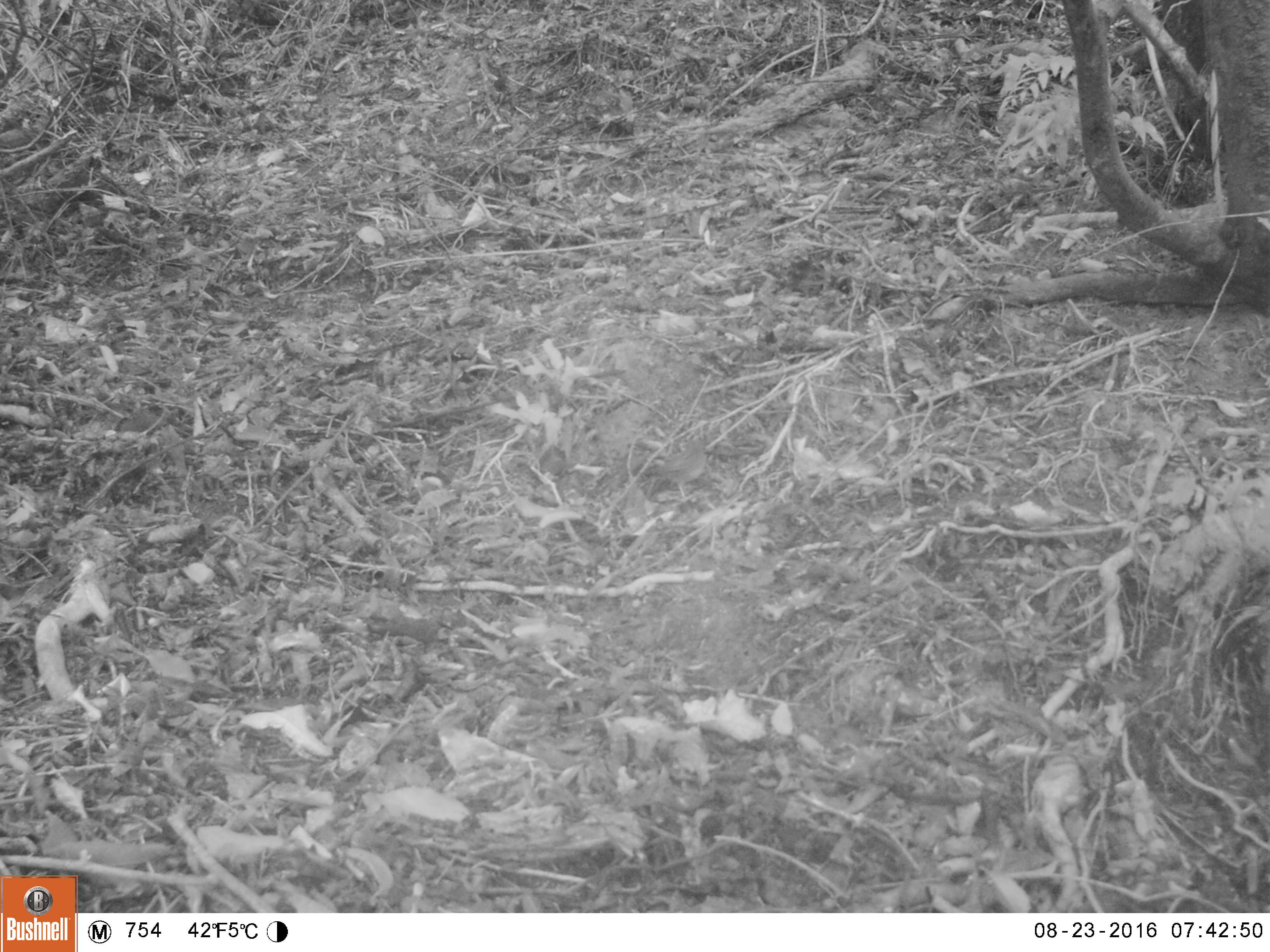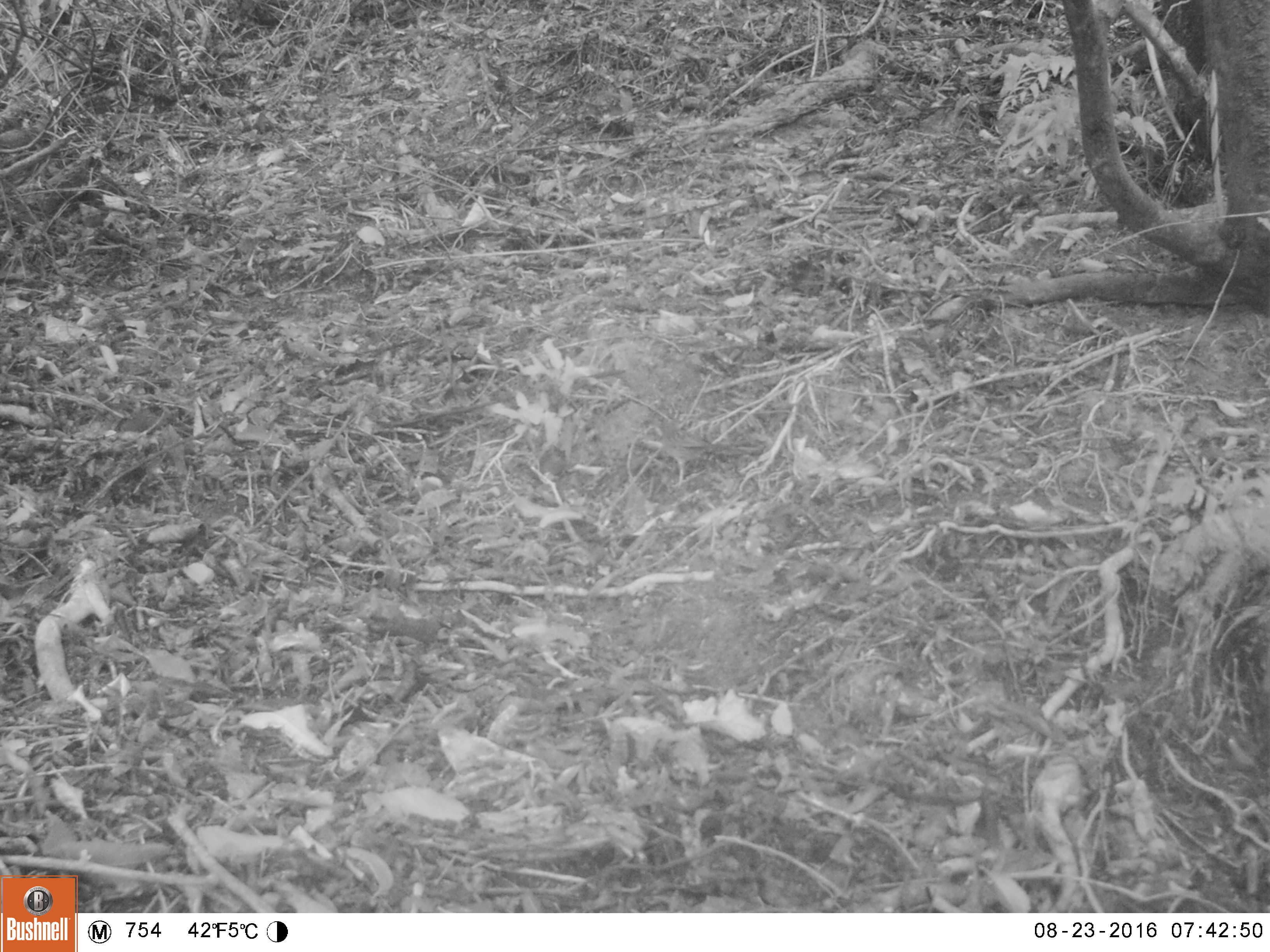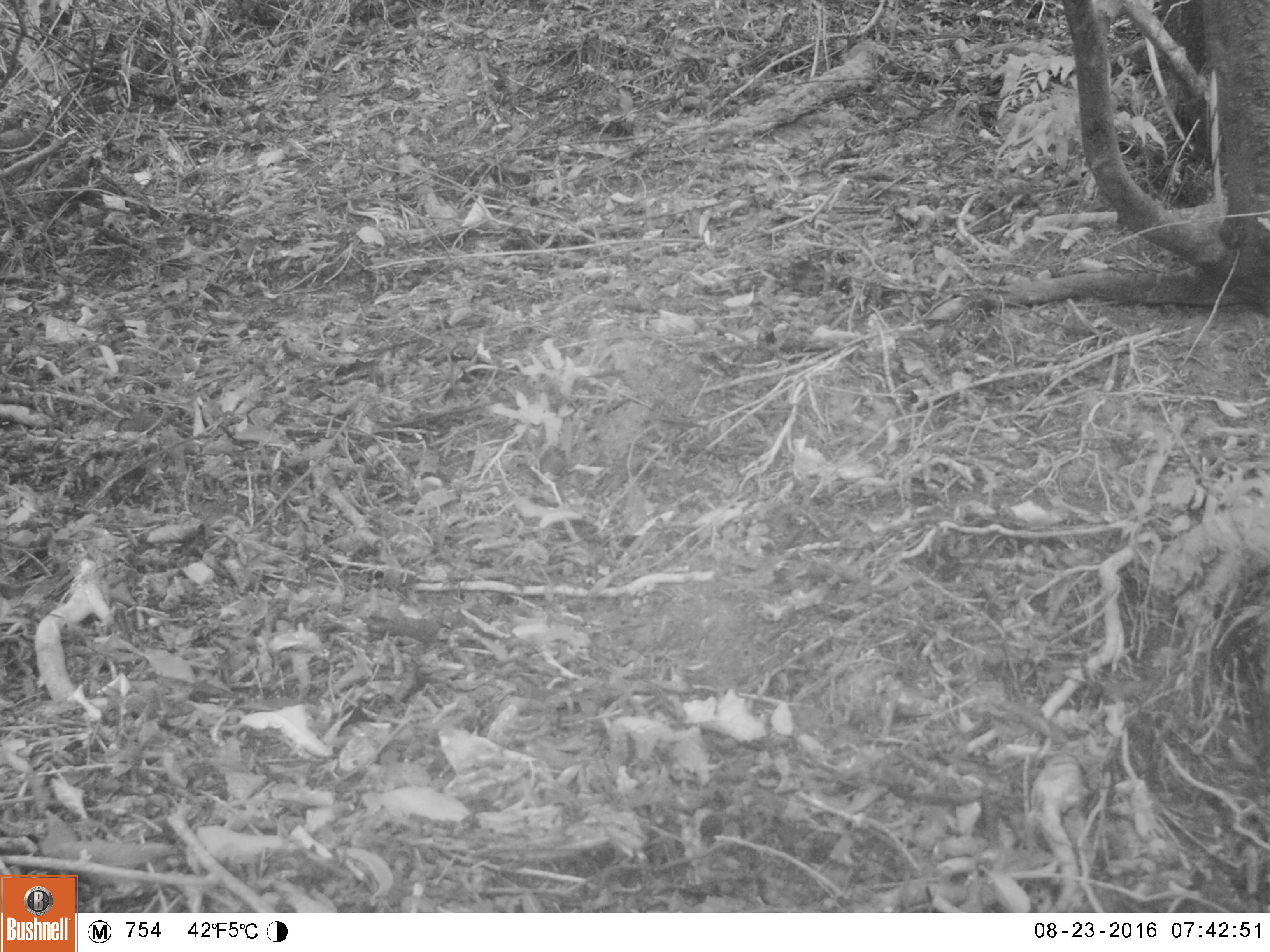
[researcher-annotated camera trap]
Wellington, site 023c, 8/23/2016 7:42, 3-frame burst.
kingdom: Animalia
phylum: Chordata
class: Aves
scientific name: Aves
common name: bird